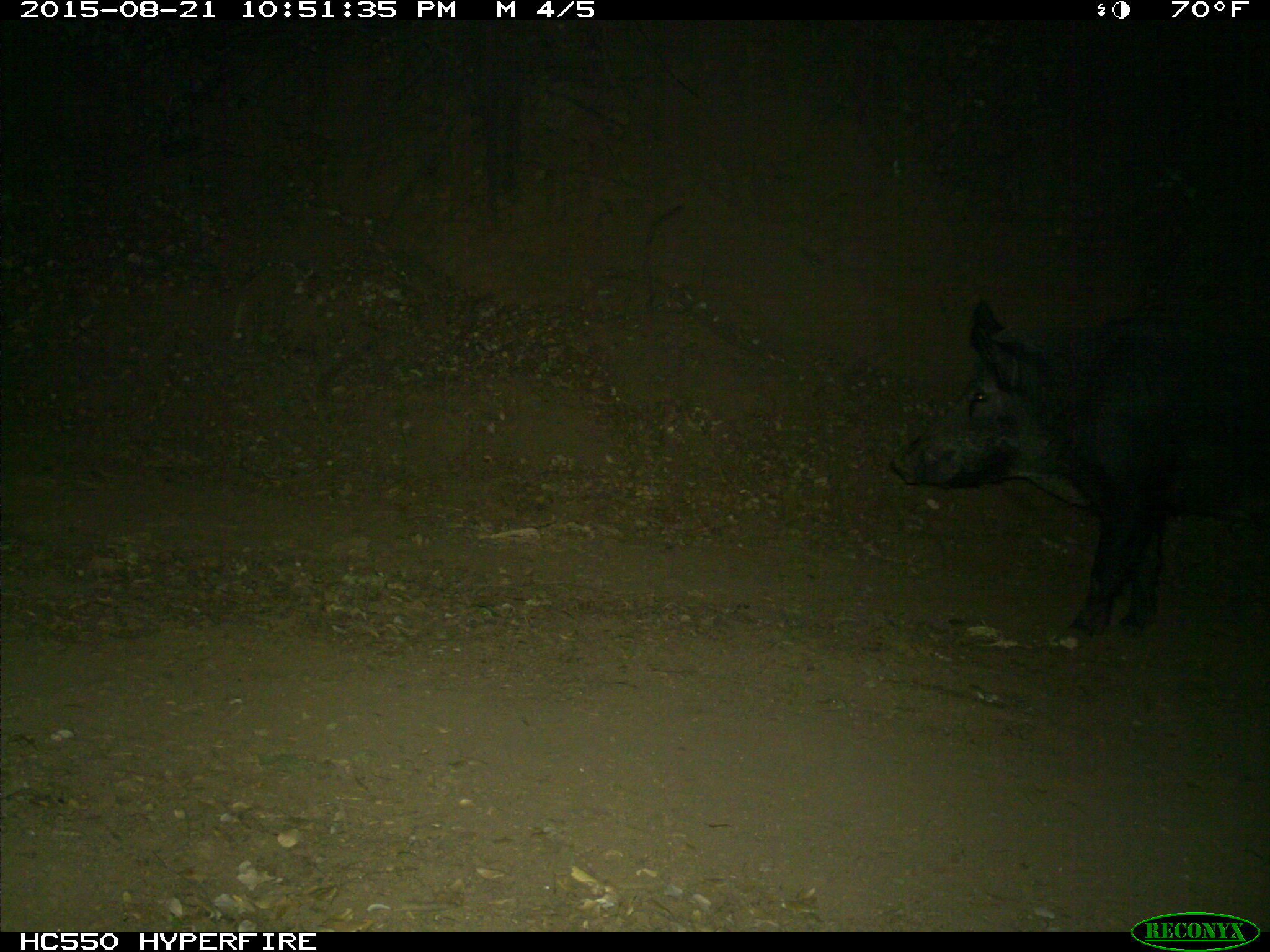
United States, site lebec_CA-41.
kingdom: Animalia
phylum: Chordata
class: Mammalia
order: Artiodactyla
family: Suidae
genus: Sus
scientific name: Sus scrofa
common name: wild boar